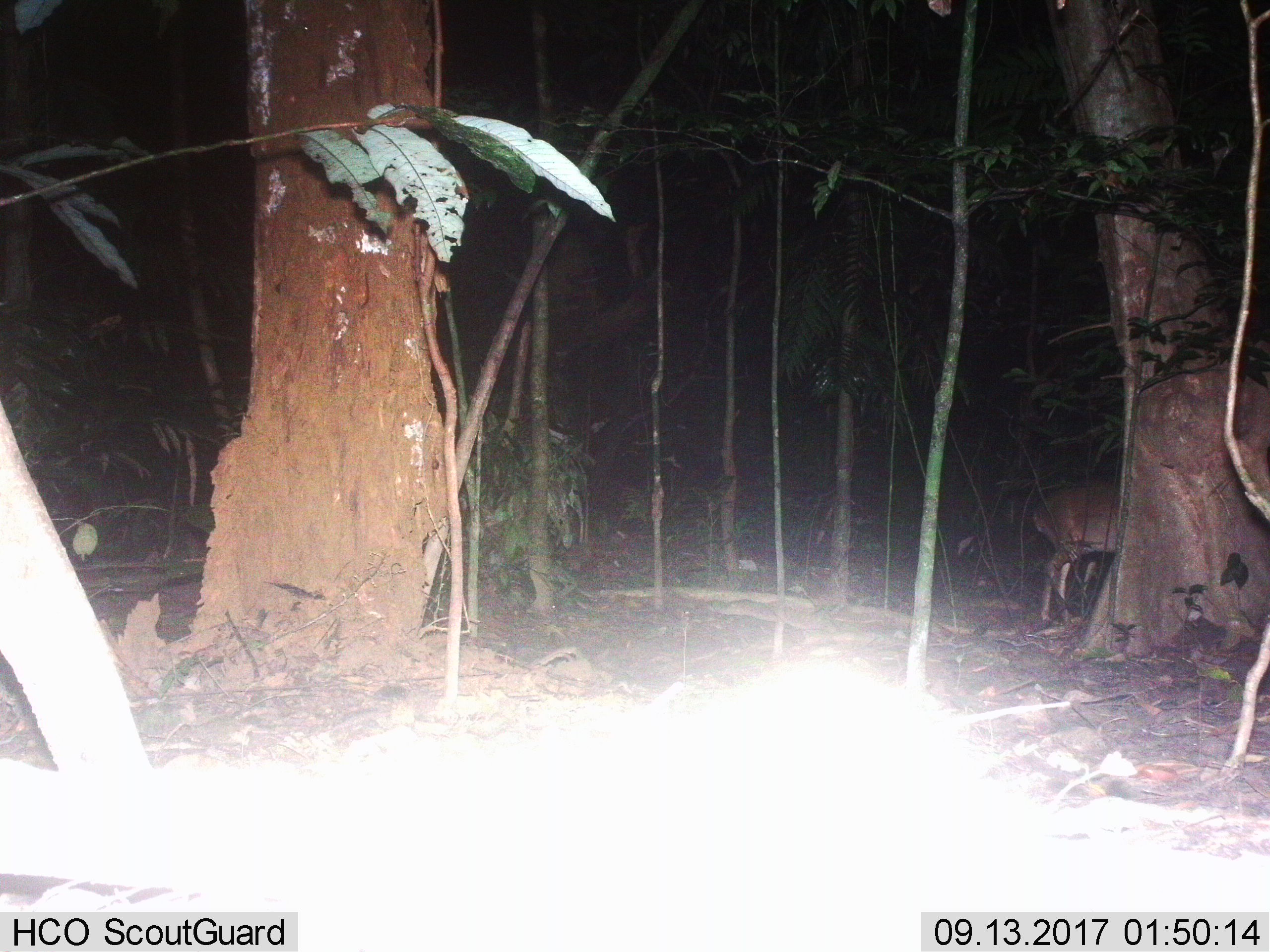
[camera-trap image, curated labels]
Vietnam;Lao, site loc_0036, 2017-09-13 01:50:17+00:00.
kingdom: Animalia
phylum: Chordata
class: Mammalia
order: Artiodactyla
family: Cervidae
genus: Muntiacus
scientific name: Muntiacus vuquangensis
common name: large-antlered muntjac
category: large antlered muntjac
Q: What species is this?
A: Large antlered muntjac (large-antlered muntjac) (Muntiacus vuquangensis).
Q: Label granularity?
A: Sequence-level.